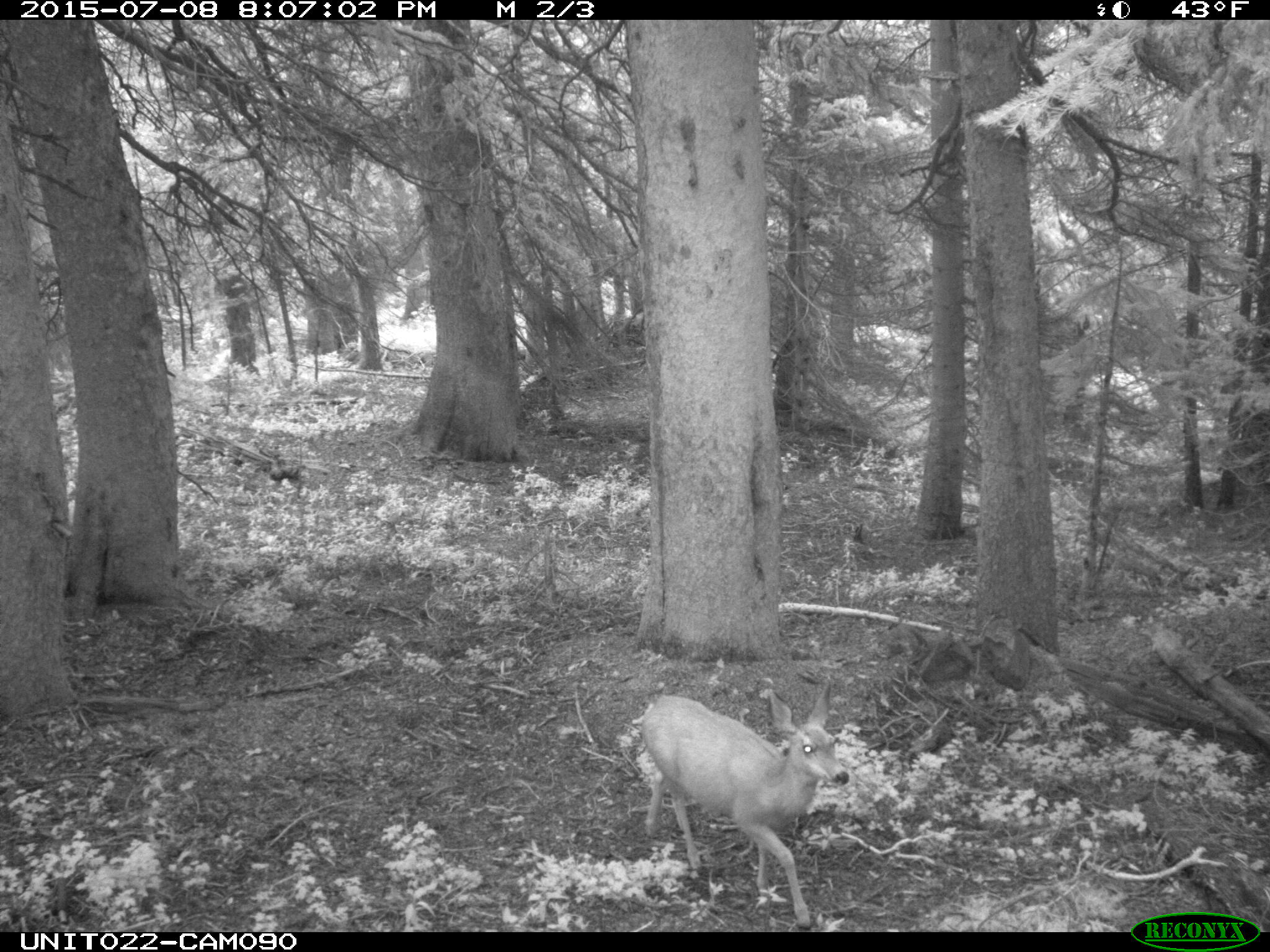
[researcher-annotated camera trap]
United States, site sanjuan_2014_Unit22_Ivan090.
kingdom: Animalia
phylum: Chordata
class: Mammalia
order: Artiodactyla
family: Cervidae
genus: Odocoileus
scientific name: Odocoileus hemionus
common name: mule deer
Odocoileus hemionus (mule deer).